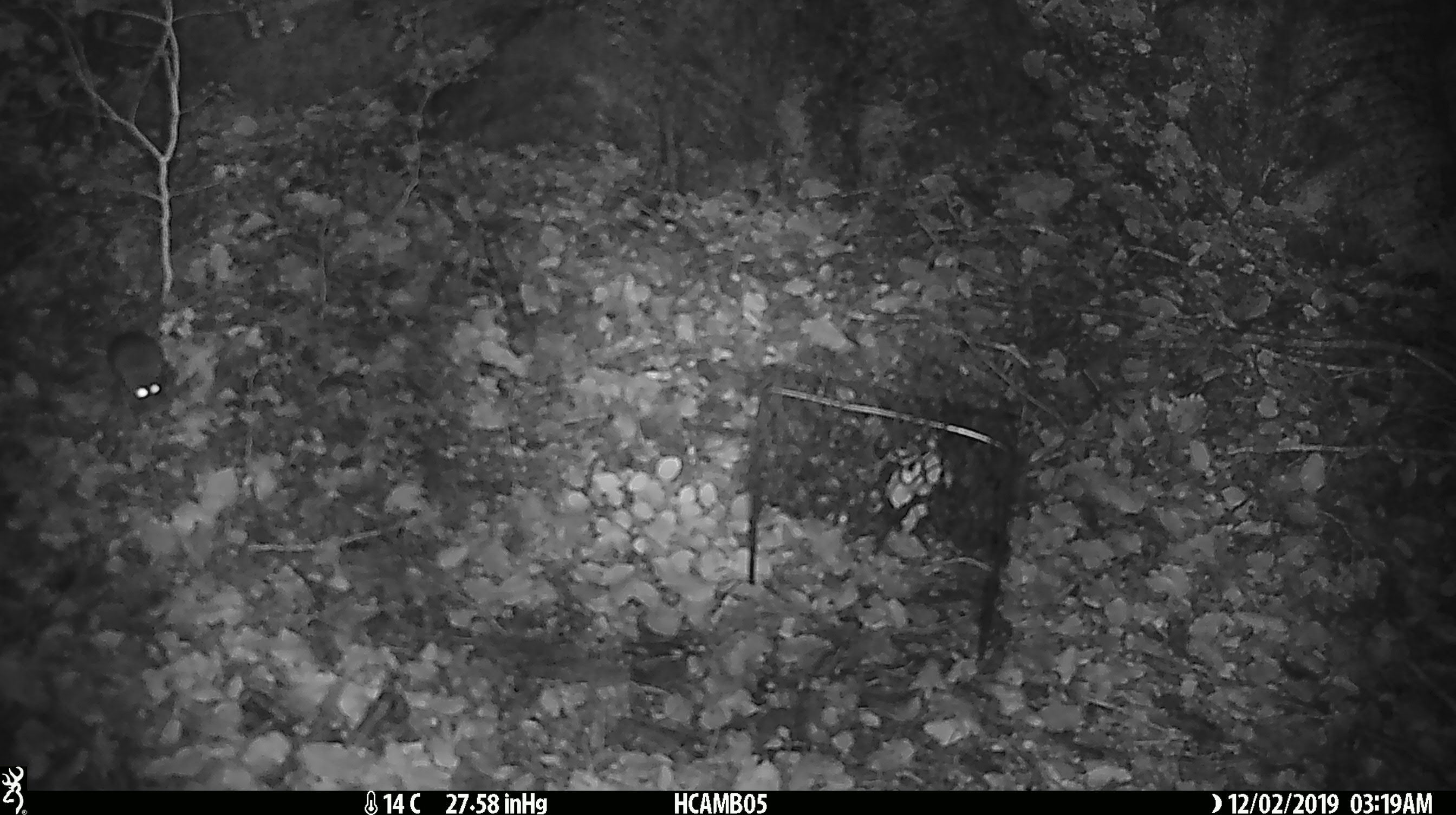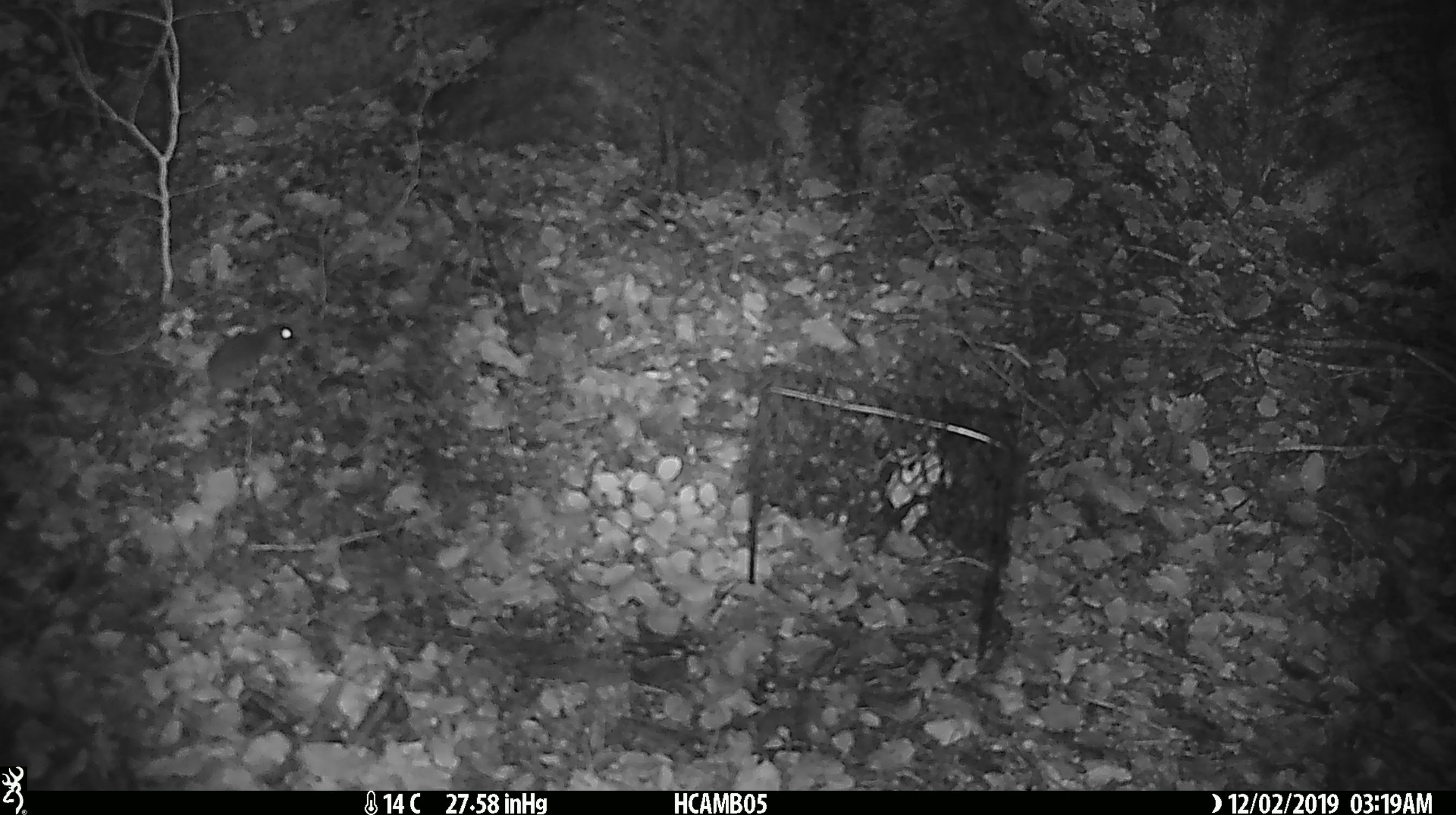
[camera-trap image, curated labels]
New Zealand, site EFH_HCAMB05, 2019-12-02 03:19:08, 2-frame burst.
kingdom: Animalia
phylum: Chordata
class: Mammalia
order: Rodentia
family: Muridae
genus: Mus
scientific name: Mus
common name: mouse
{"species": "mouse (Mus)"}